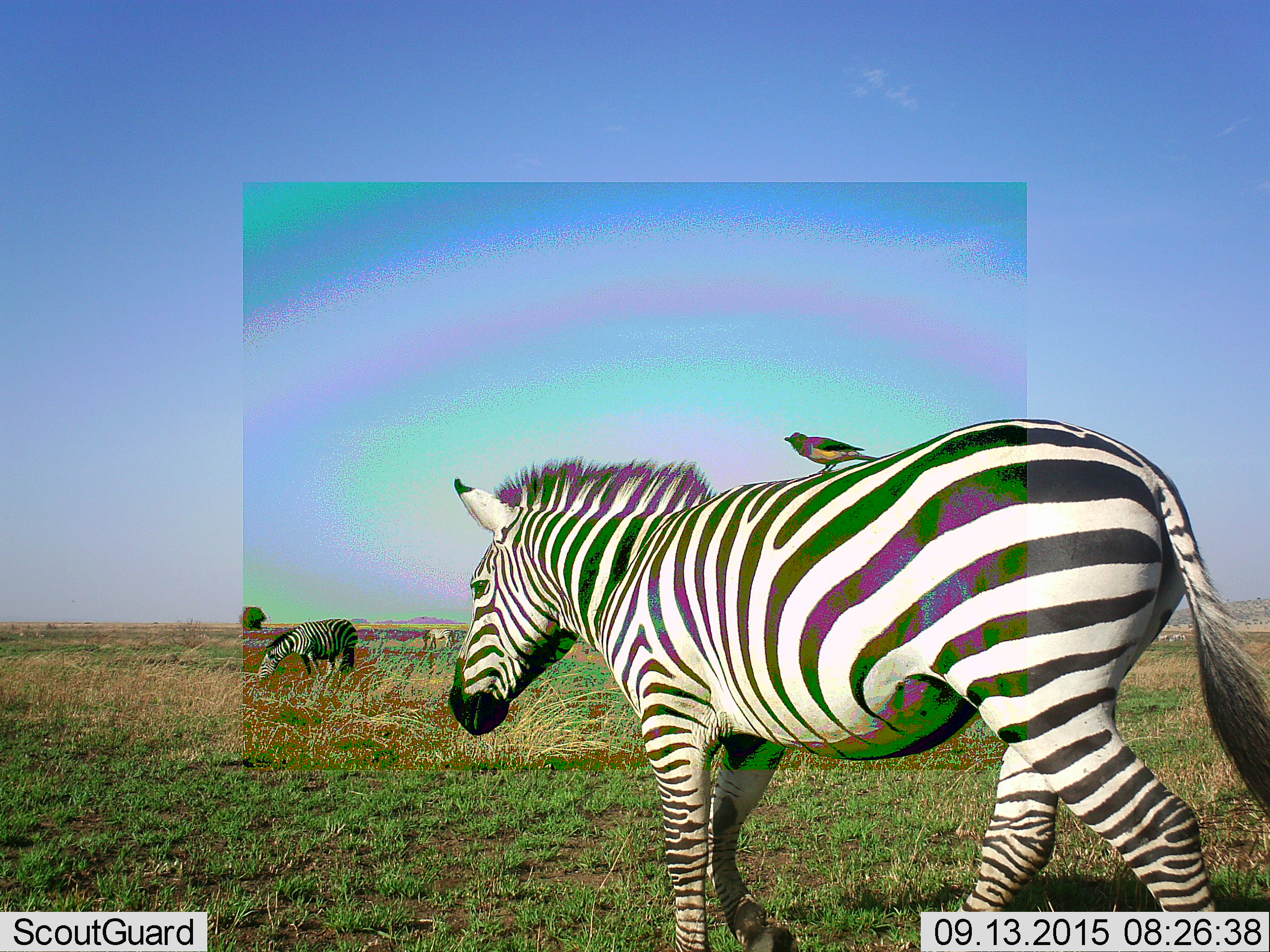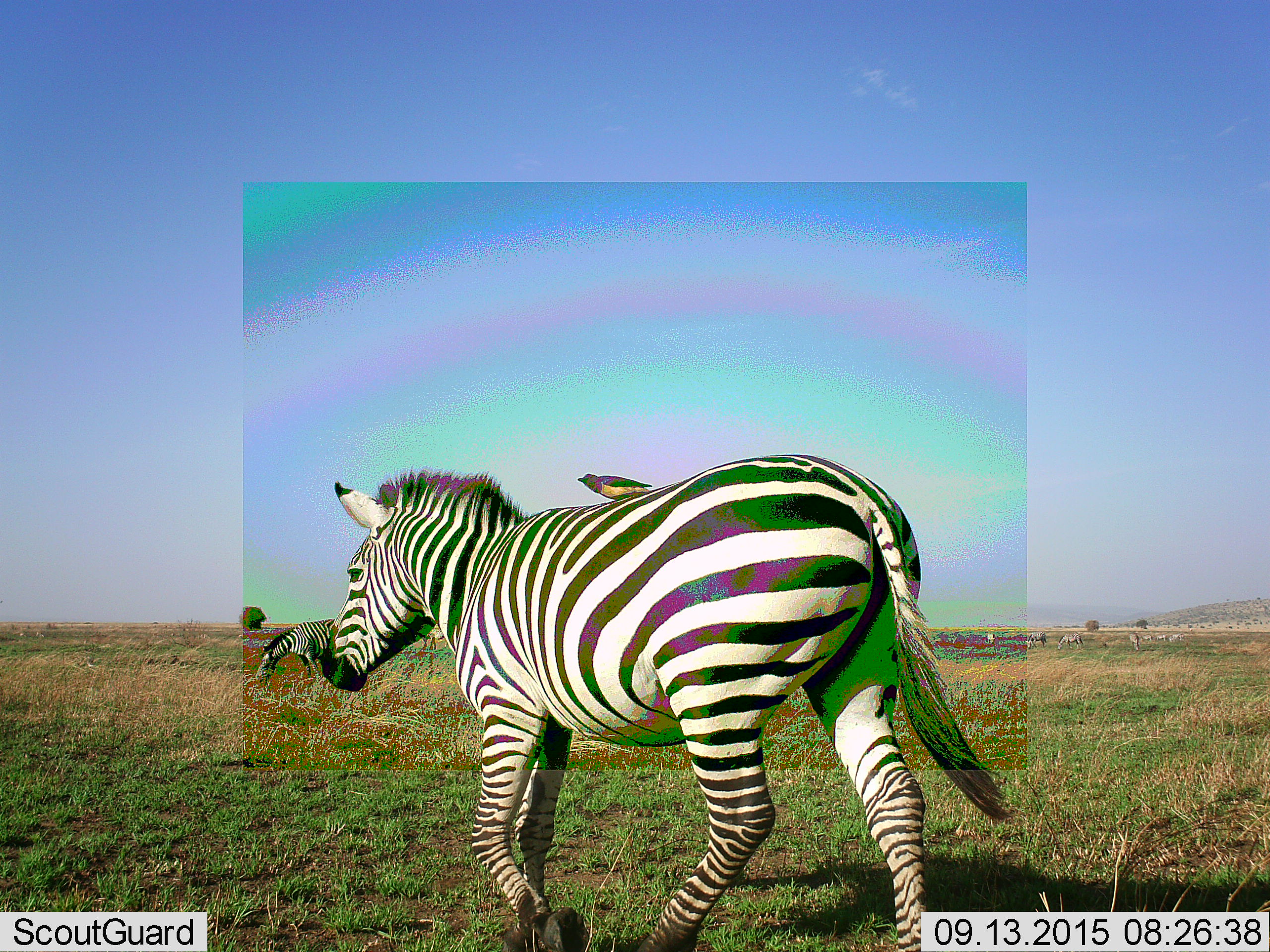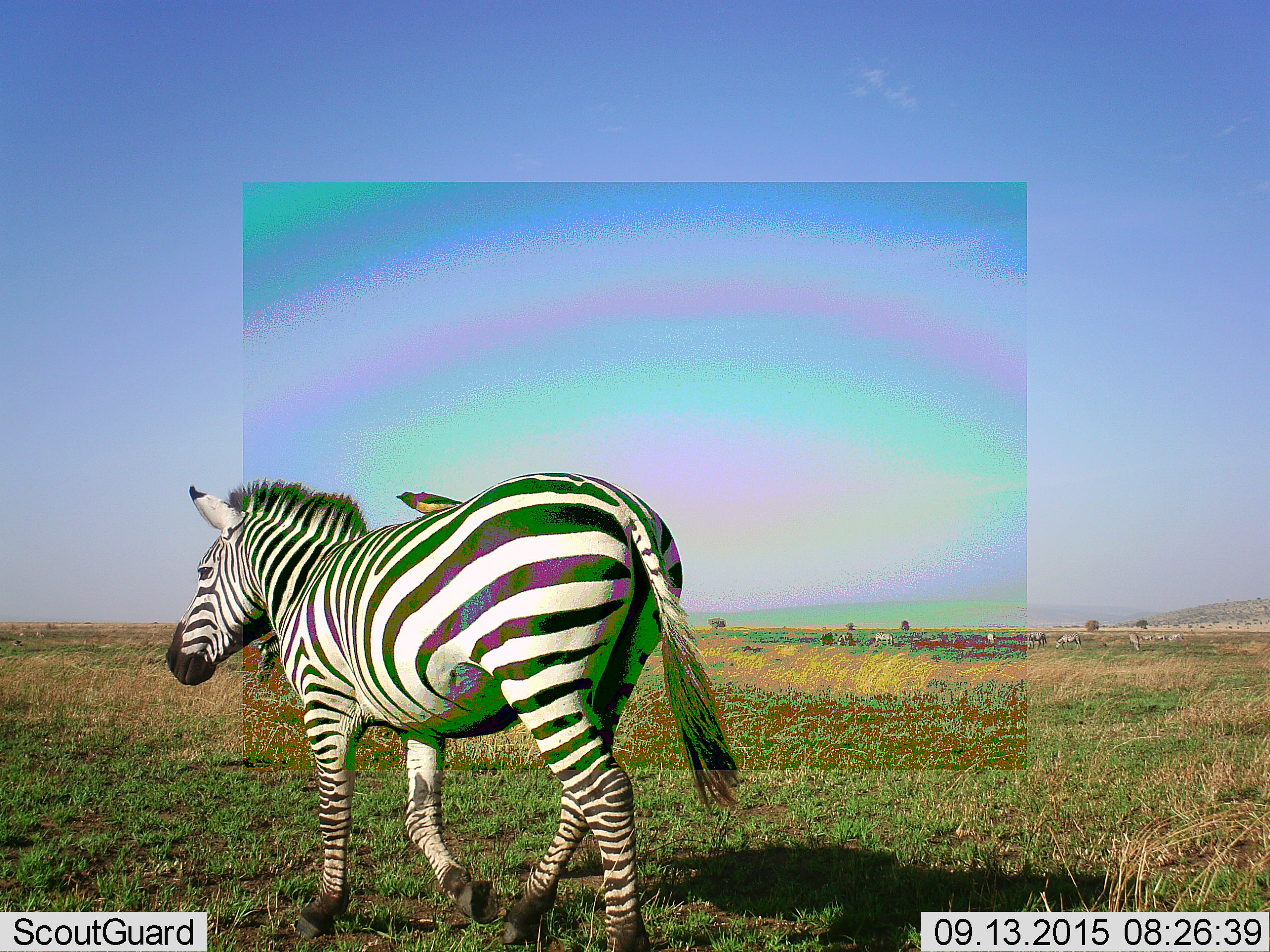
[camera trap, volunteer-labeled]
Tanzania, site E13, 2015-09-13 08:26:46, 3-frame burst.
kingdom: Animalia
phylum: Chordata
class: Aves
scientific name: Aves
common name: bird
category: otherbird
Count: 1.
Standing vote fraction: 67%.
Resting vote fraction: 42%.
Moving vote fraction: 17%.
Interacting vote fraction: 25%.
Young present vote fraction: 0%.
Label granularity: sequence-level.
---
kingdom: Animalia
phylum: Chordata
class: Mammalia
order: Perissodactyla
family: Equidae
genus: Equus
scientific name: Equus quagga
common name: plains zebra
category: zebra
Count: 3.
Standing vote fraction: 44%.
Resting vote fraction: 0%.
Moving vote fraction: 78%.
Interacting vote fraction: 0%.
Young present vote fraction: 0%.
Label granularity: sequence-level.